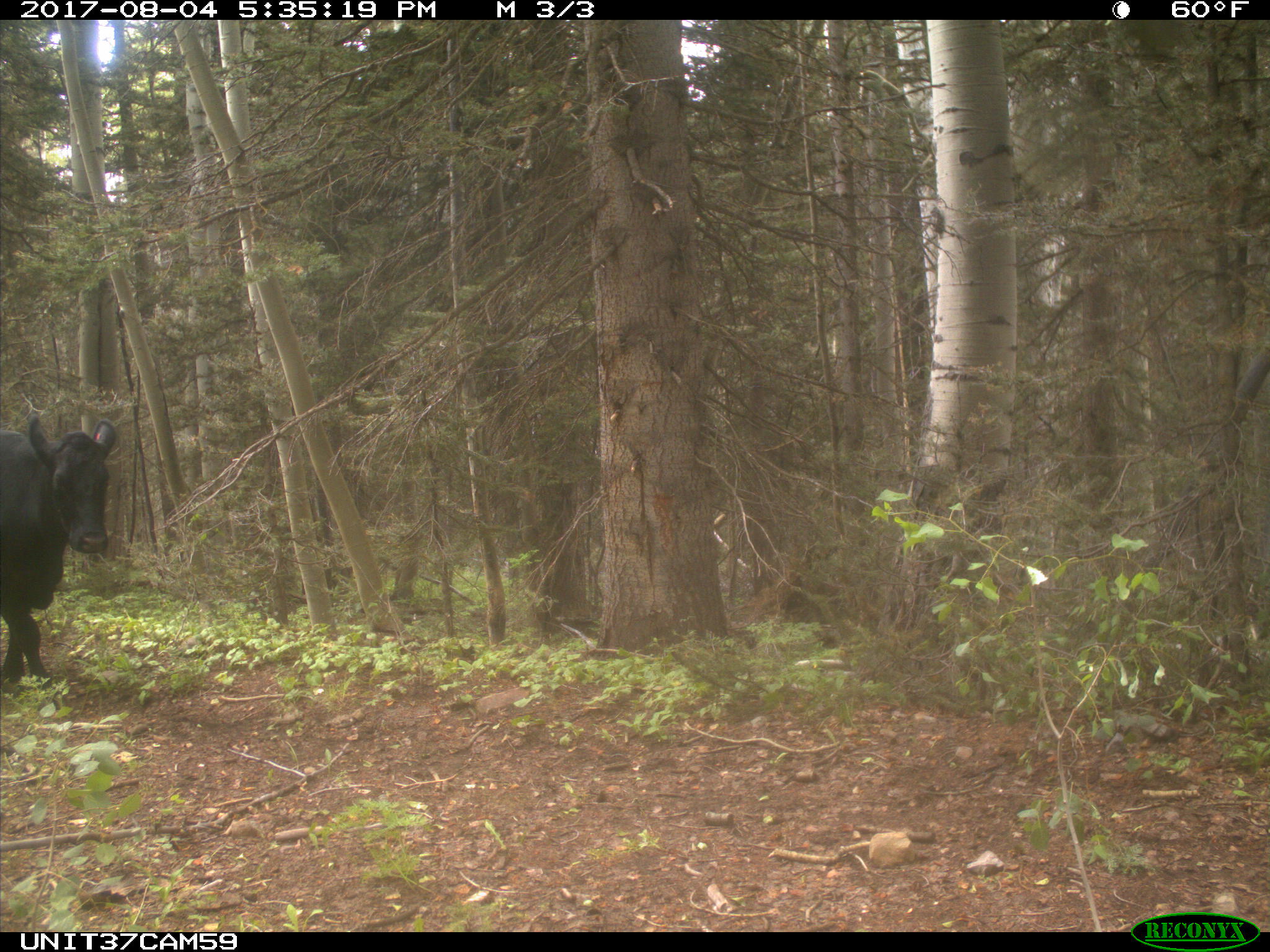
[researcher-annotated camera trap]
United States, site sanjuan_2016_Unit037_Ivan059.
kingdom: Animalia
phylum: Chordata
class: Mammalia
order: Artiodactyla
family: Bovidae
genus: Bos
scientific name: Bos taurus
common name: domestic cow